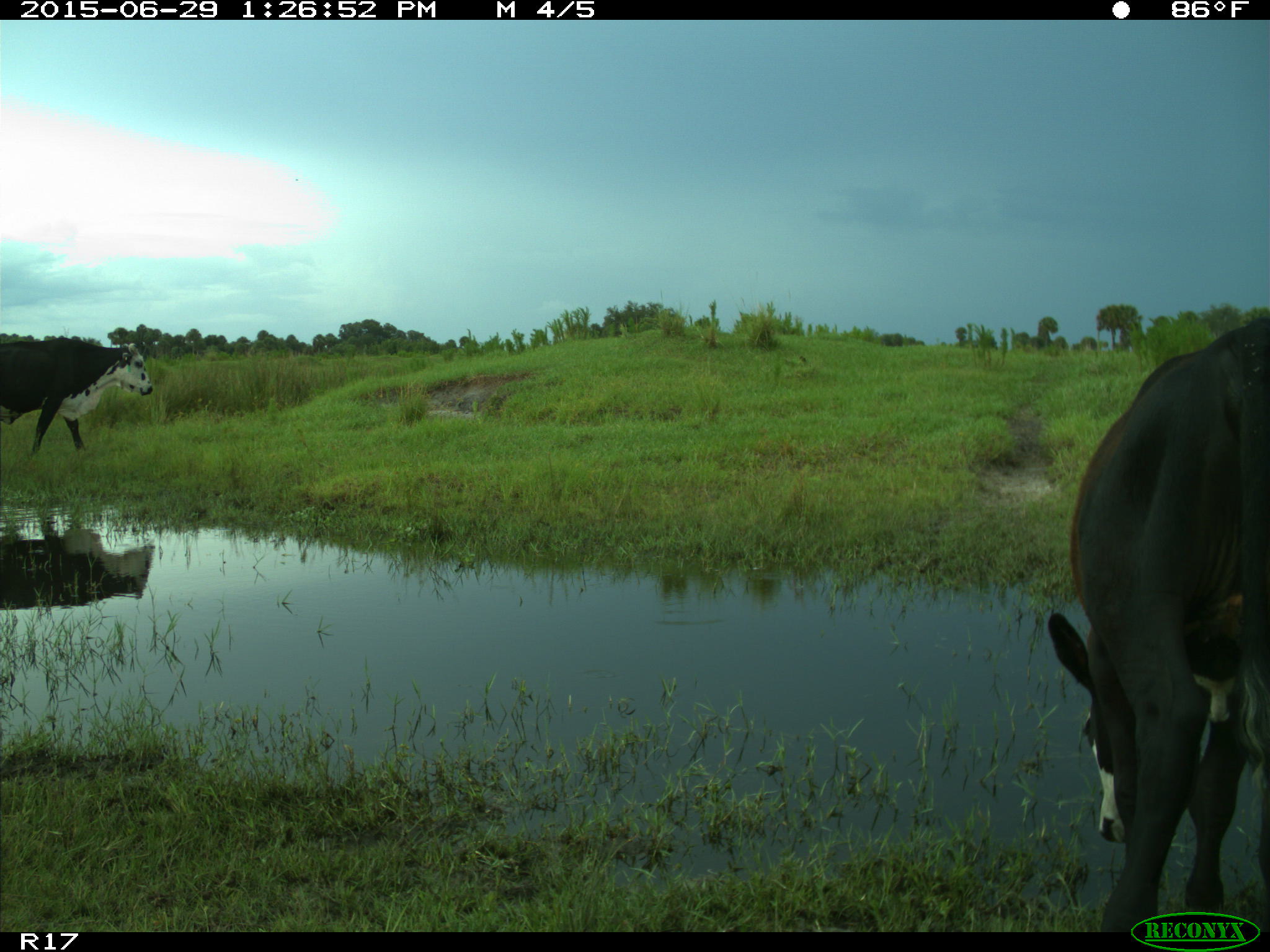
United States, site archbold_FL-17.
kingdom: Animalia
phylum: Chordata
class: Mammalia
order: Artiodactyla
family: Bovidae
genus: Bos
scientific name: Bos taurus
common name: domestic cow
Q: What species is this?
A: Bos taurus (domestic cow).